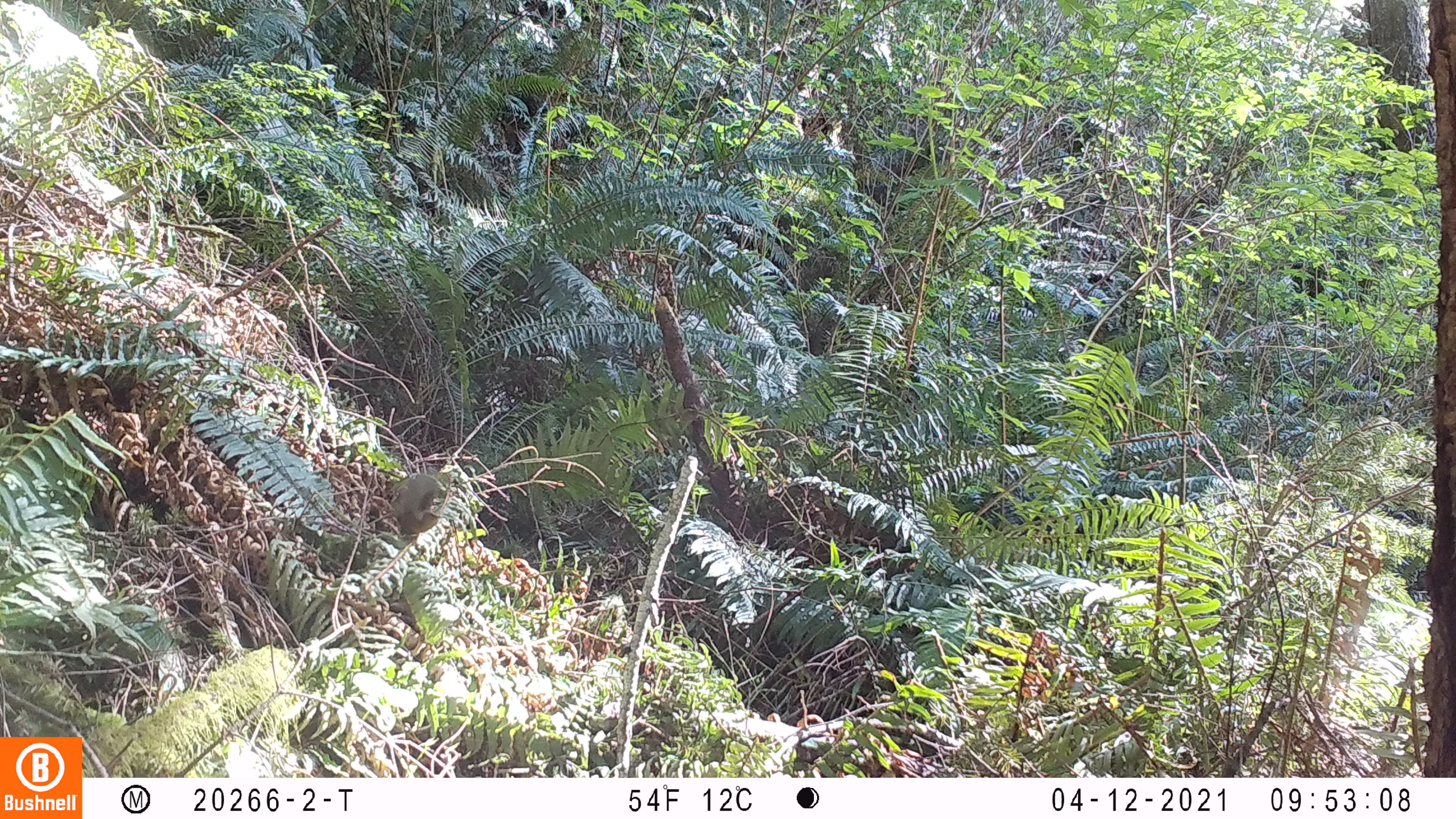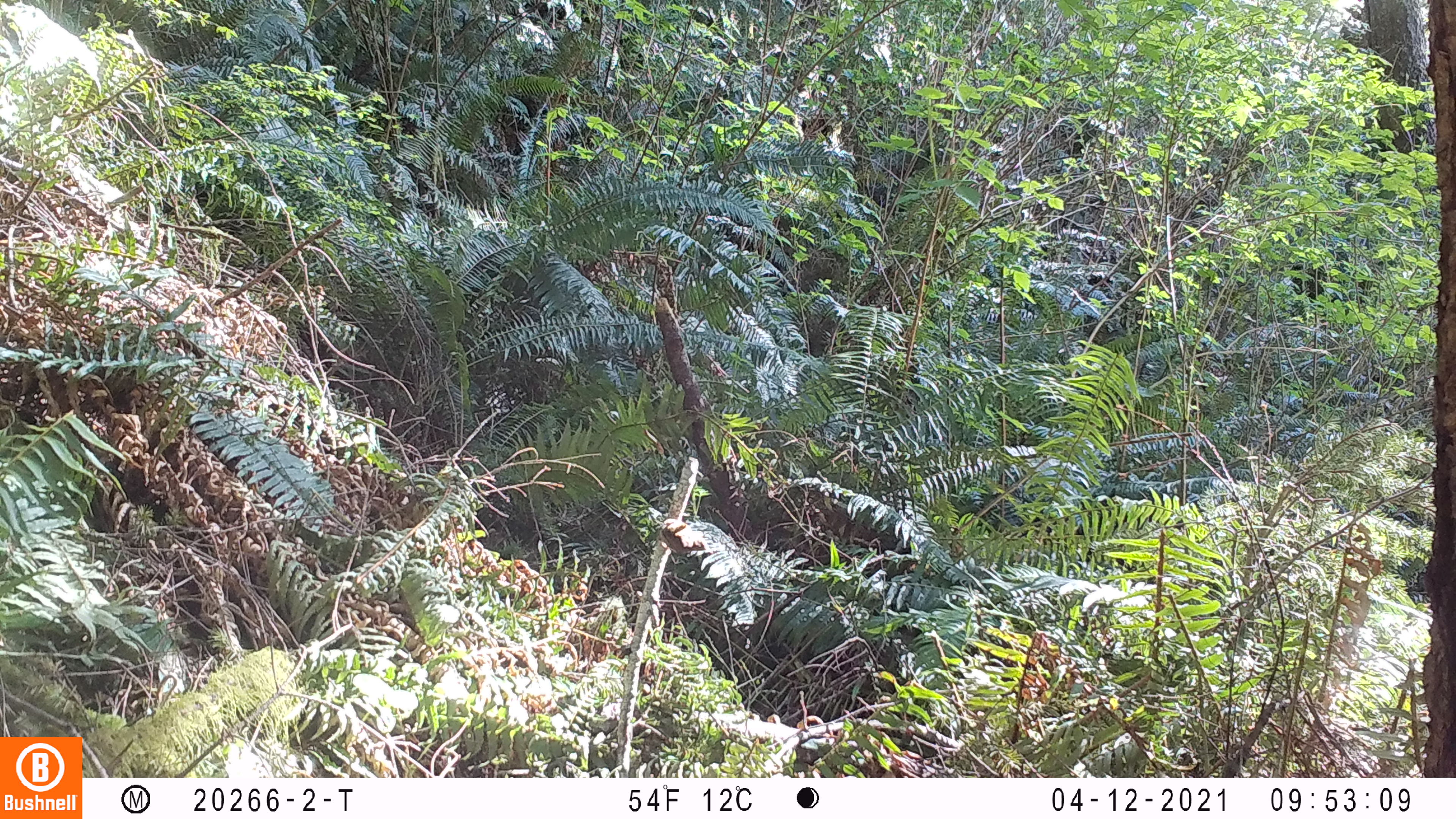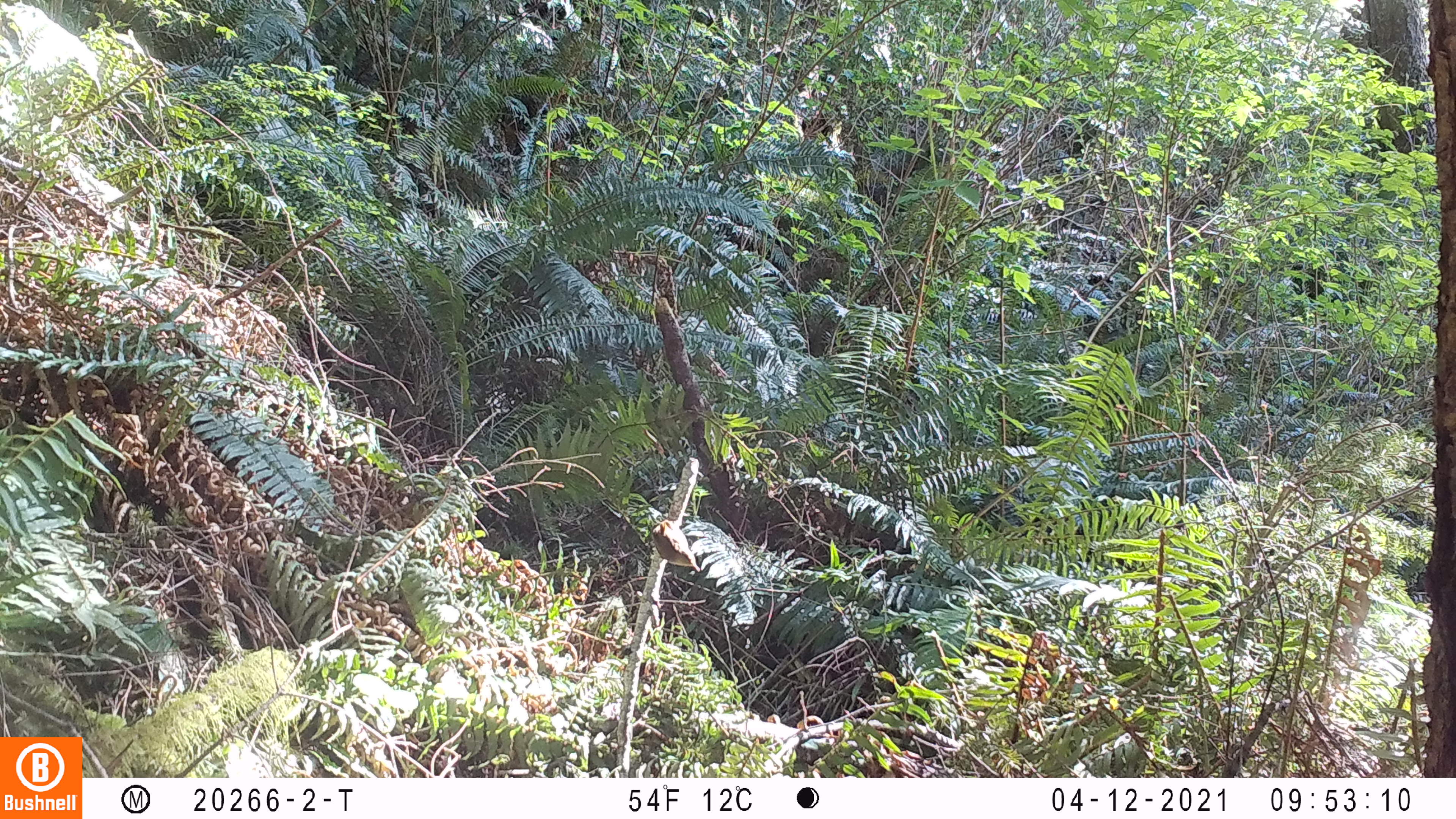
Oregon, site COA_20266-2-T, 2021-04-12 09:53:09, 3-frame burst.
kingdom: Animalia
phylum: Chordata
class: Aves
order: Passeriformes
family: Troglodytidae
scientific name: Troglodytidae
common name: wrens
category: troglodytidae family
Troglodytidae family (wrens) (Troglodytidae).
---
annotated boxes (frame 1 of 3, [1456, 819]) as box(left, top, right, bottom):
troglodytidae family: box(343, 440, 494, 567)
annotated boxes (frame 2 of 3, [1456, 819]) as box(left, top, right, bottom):
troglodytidae family: box(641, 502, 729, 570)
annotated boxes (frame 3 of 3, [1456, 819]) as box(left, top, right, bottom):
troglodytidae family: box(628, 510, 718, 597)